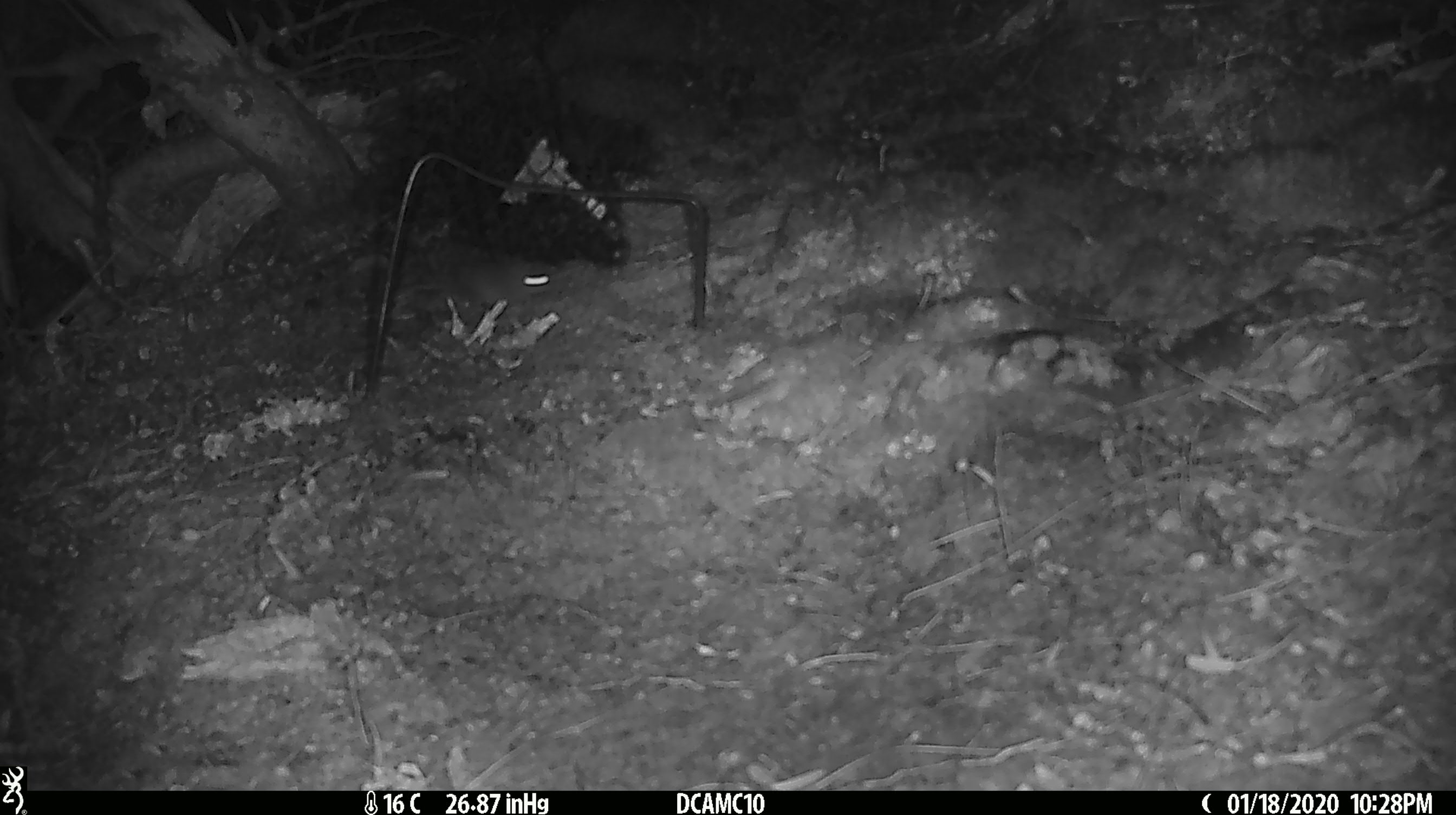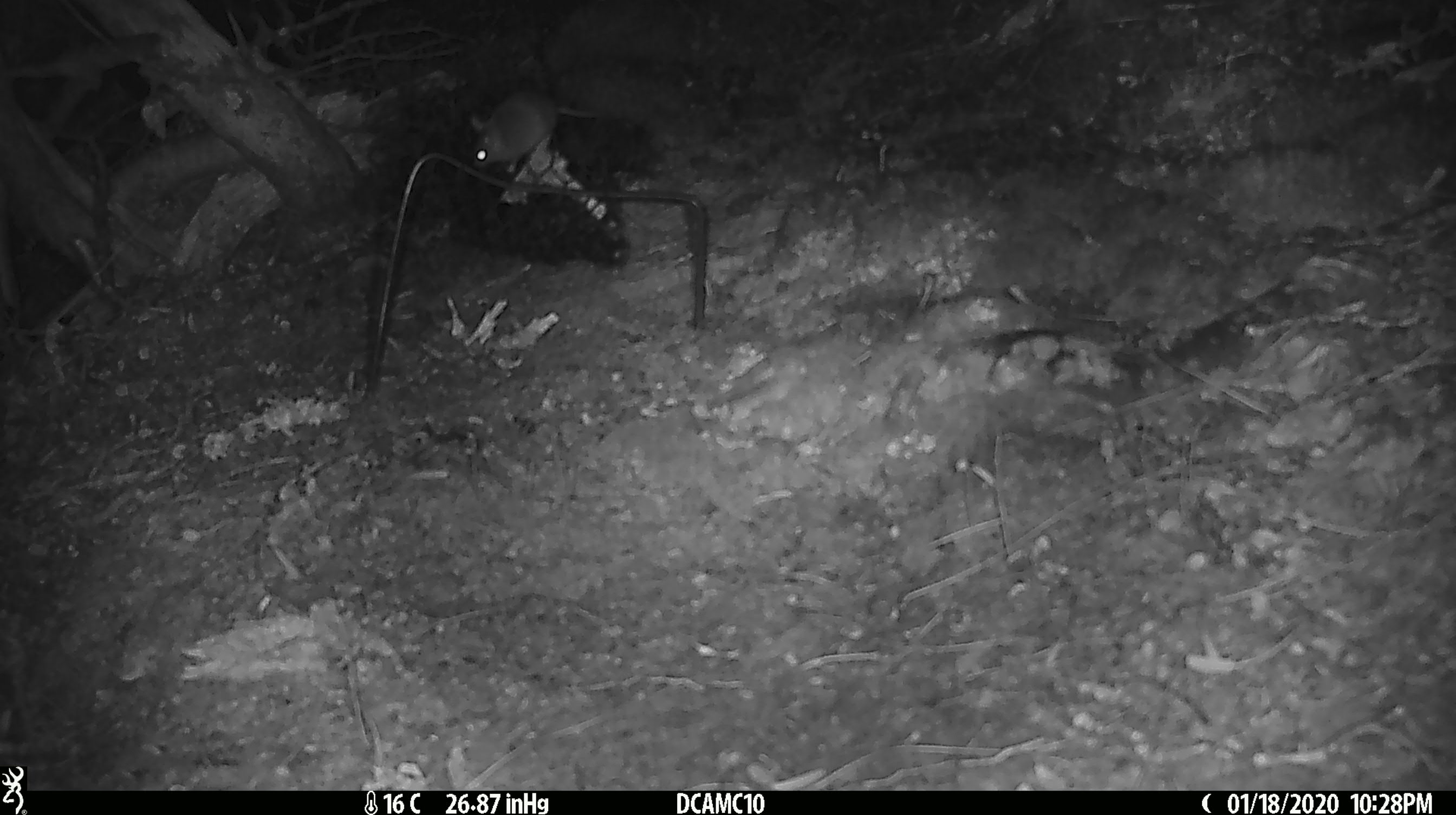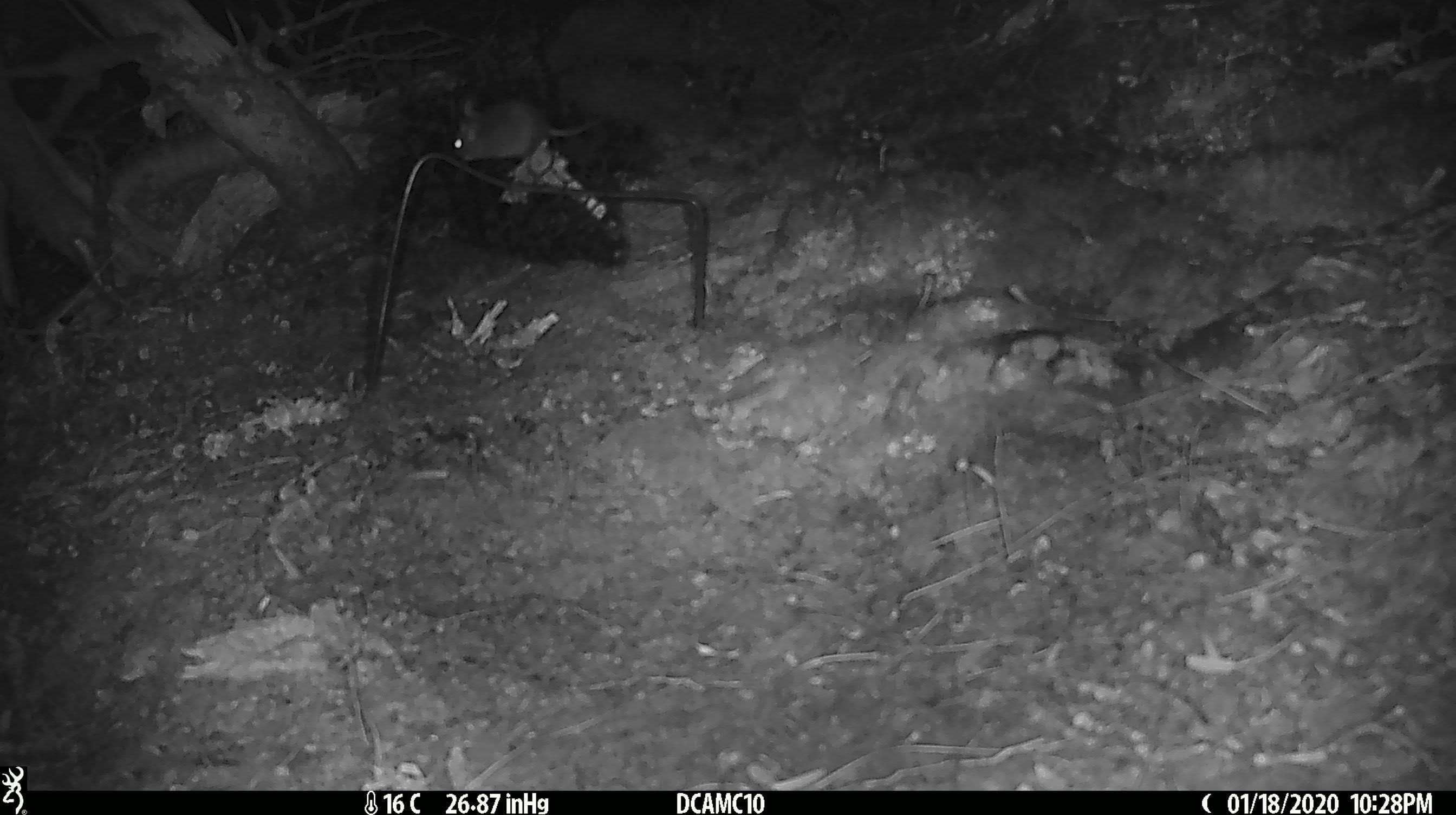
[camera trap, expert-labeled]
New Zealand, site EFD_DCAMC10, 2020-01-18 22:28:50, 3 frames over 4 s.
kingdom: Animalia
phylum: Chordata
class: Mammalia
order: Rodentia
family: Muridae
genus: Mus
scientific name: Mus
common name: mouse